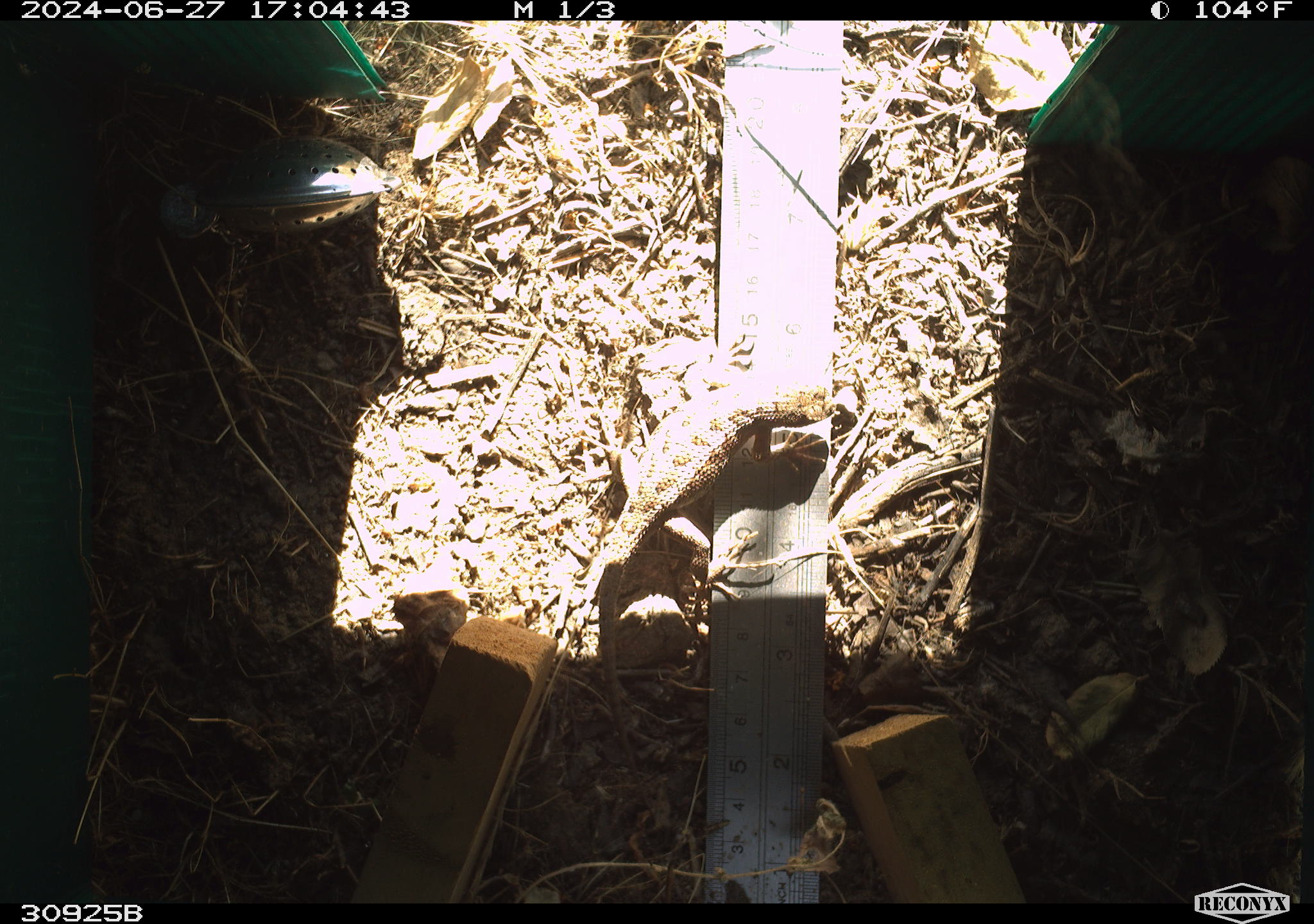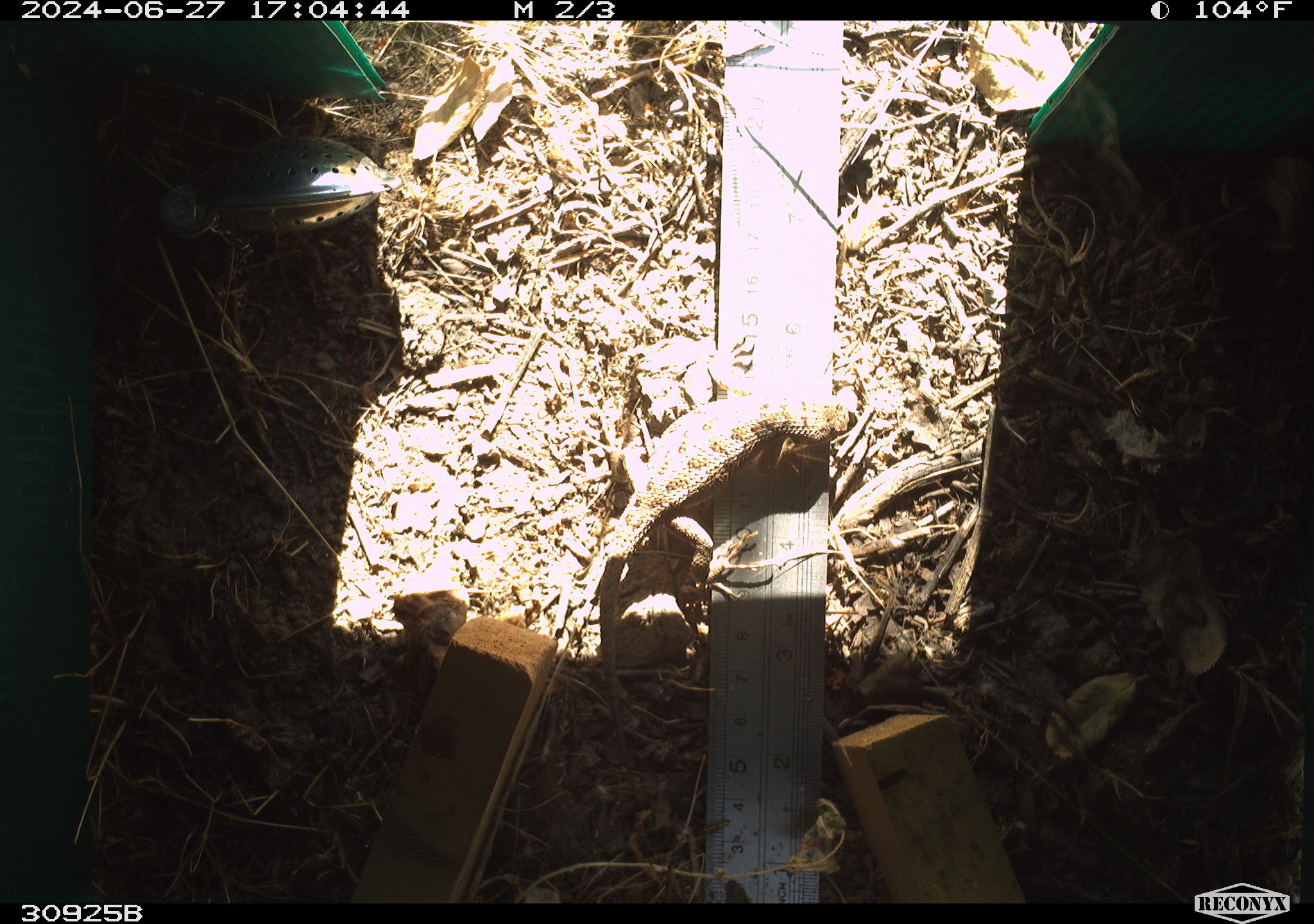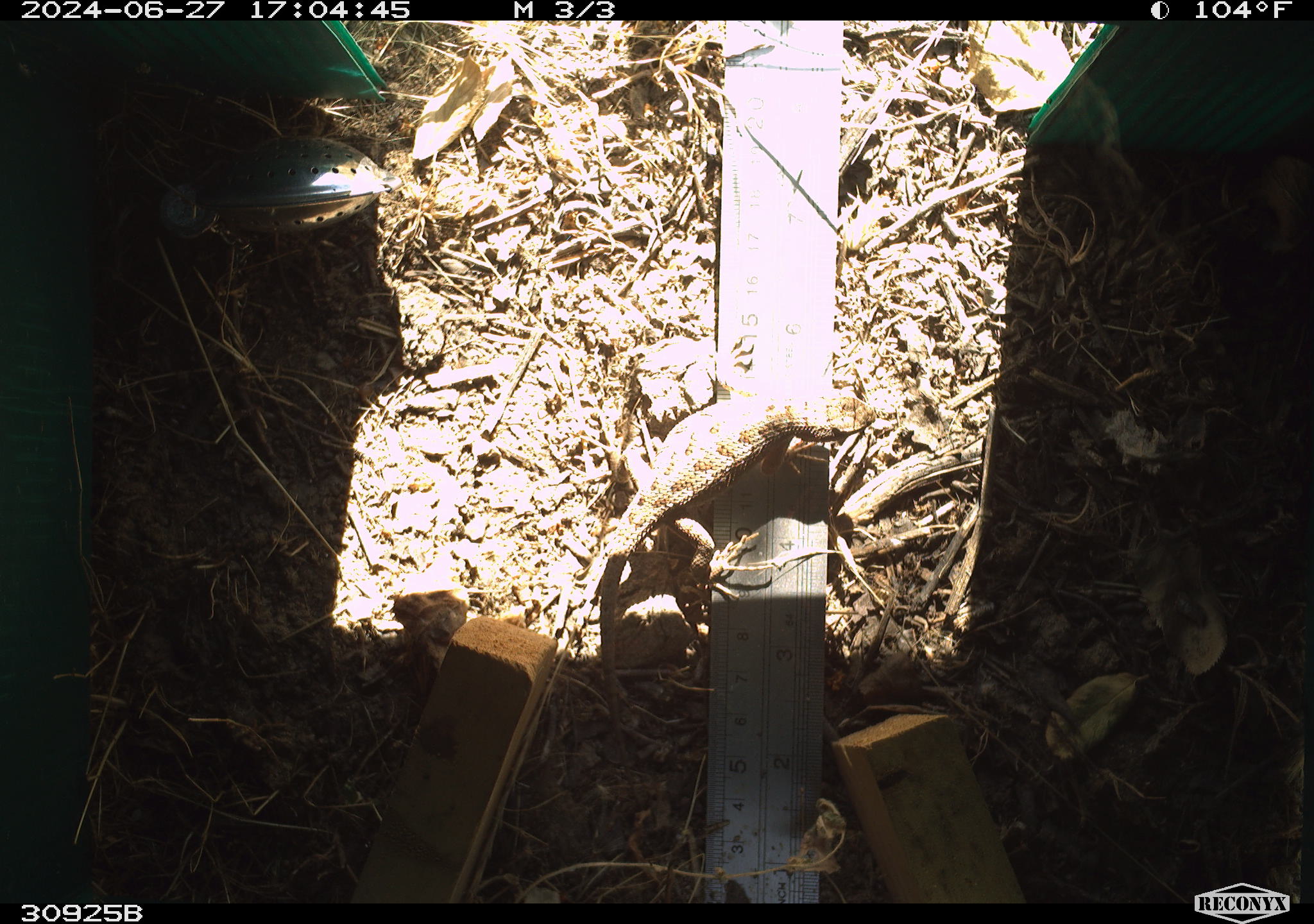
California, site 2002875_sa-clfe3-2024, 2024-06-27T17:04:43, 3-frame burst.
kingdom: Animalia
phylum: Chordata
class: Reptilia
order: Squamata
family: Phrynosomatidae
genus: Sceloporus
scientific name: Sceloporus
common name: spiny lizards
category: sceloporus species